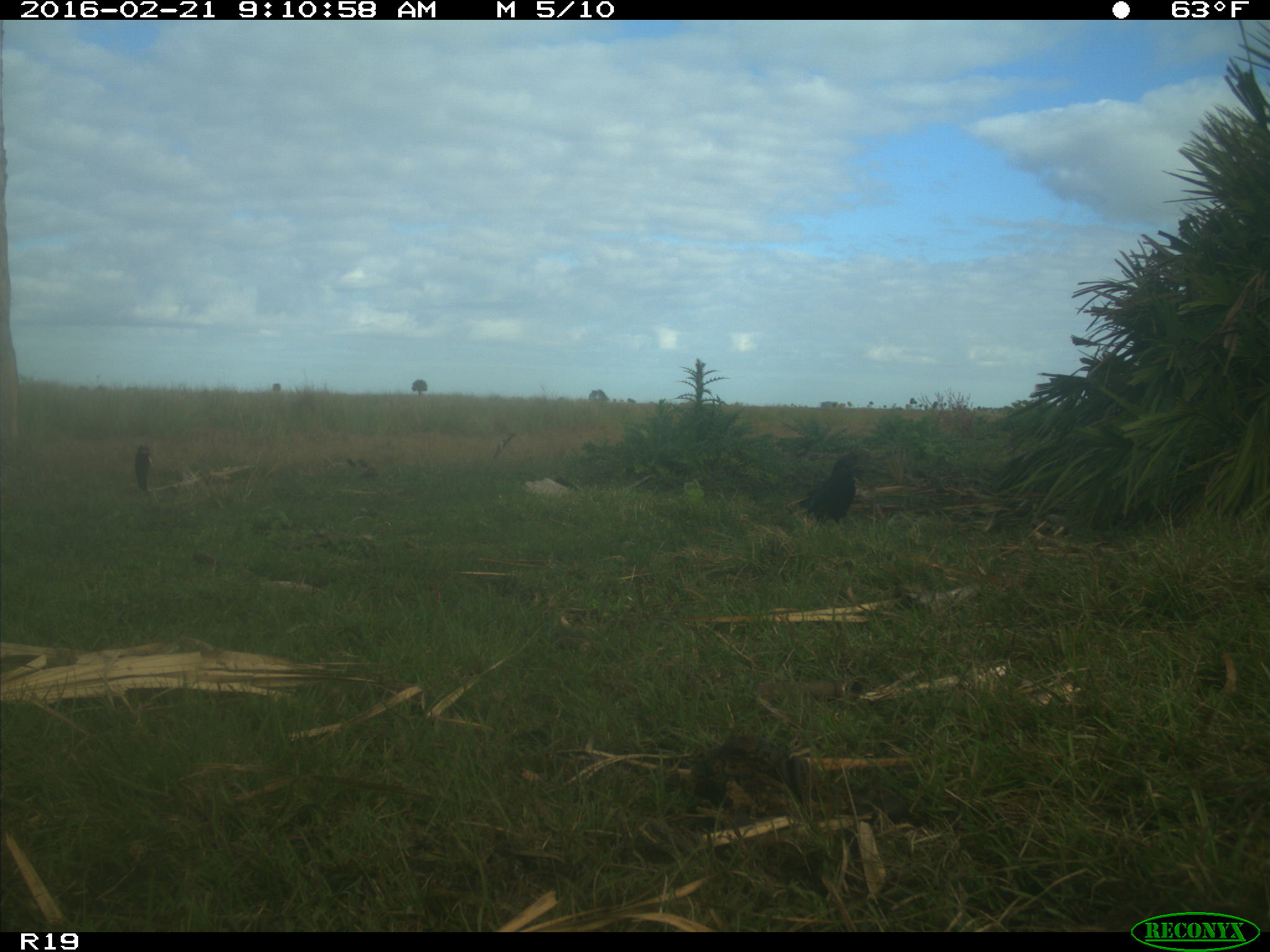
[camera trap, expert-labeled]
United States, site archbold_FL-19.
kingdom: Animalia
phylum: Chordata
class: Aves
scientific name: Aves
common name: birds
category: unidentified bird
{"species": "unidentified bird (birds) (Aves)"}